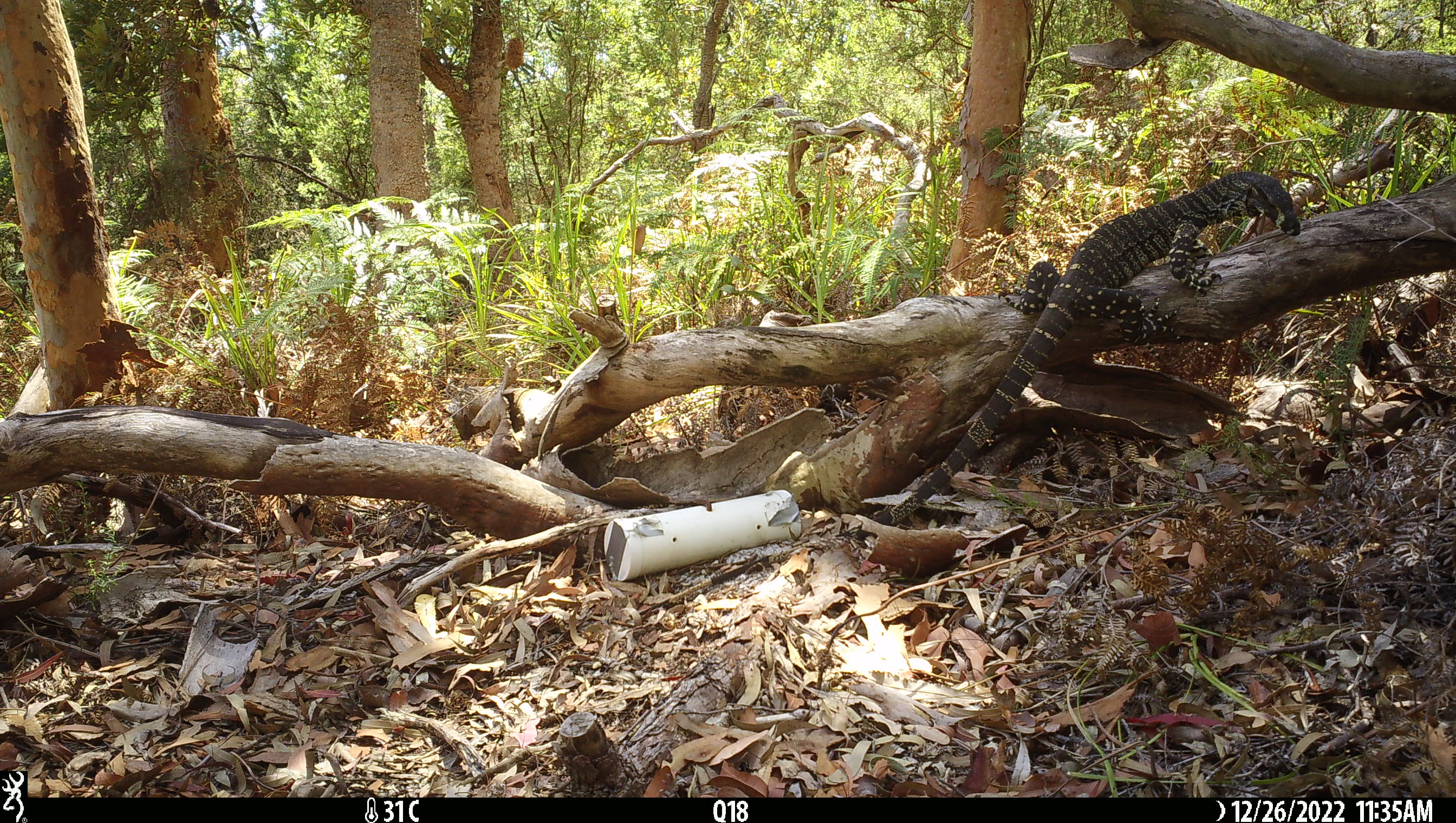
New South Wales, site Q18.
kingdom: Animalia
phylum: Chordata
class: Reptilia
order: Squamata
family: Varanidae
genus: Varanus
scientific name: Varanus varius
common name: lace monitor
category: goanna